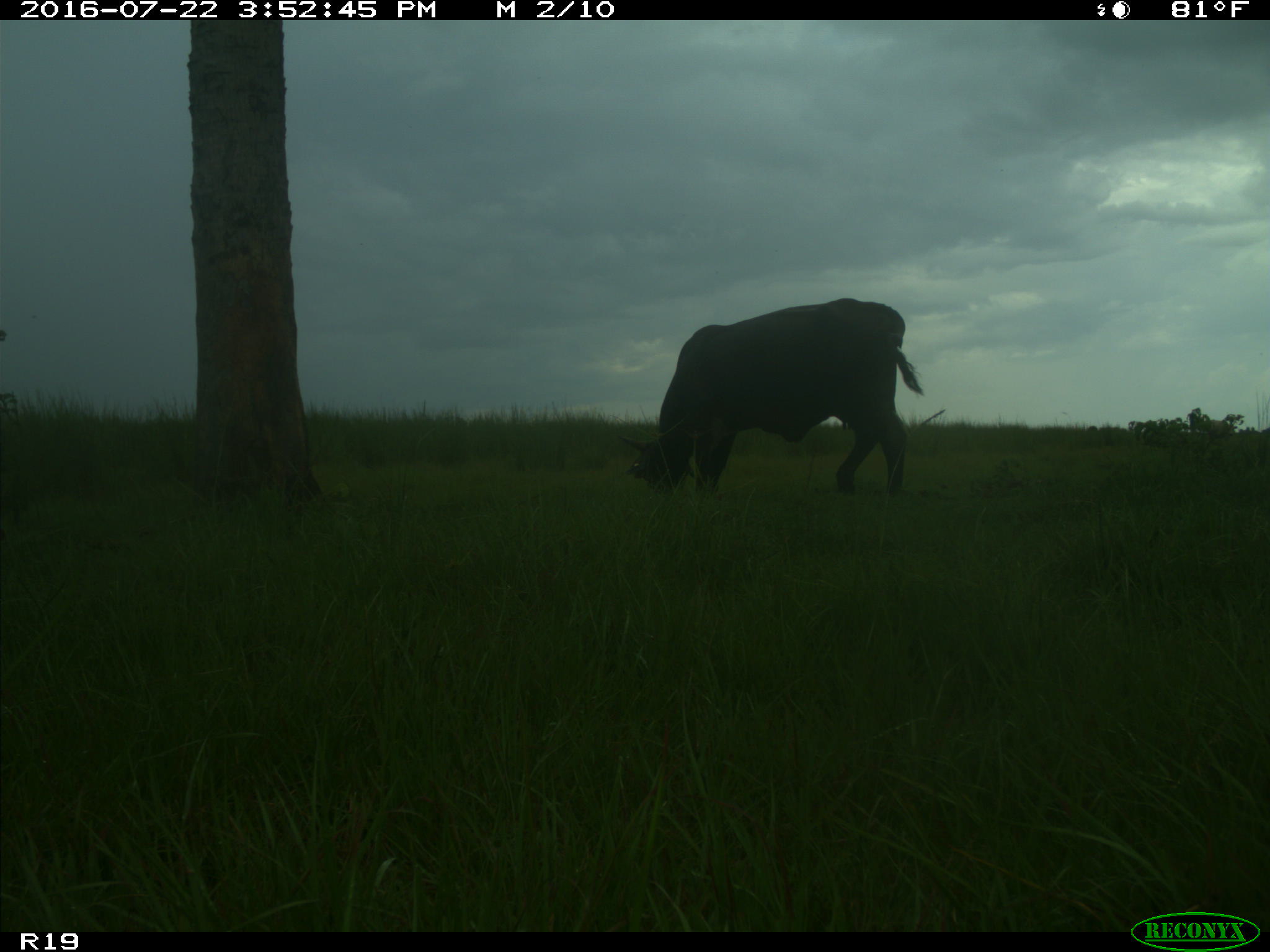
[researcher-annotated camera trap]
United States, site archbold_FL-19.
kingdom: Animalia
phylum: Chordata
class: Mammalia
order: Artiodactyla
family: Bovidae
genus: Bos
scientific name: Bos taurus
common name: domestic cow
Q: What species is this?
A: Bos taurus (domestic cow).